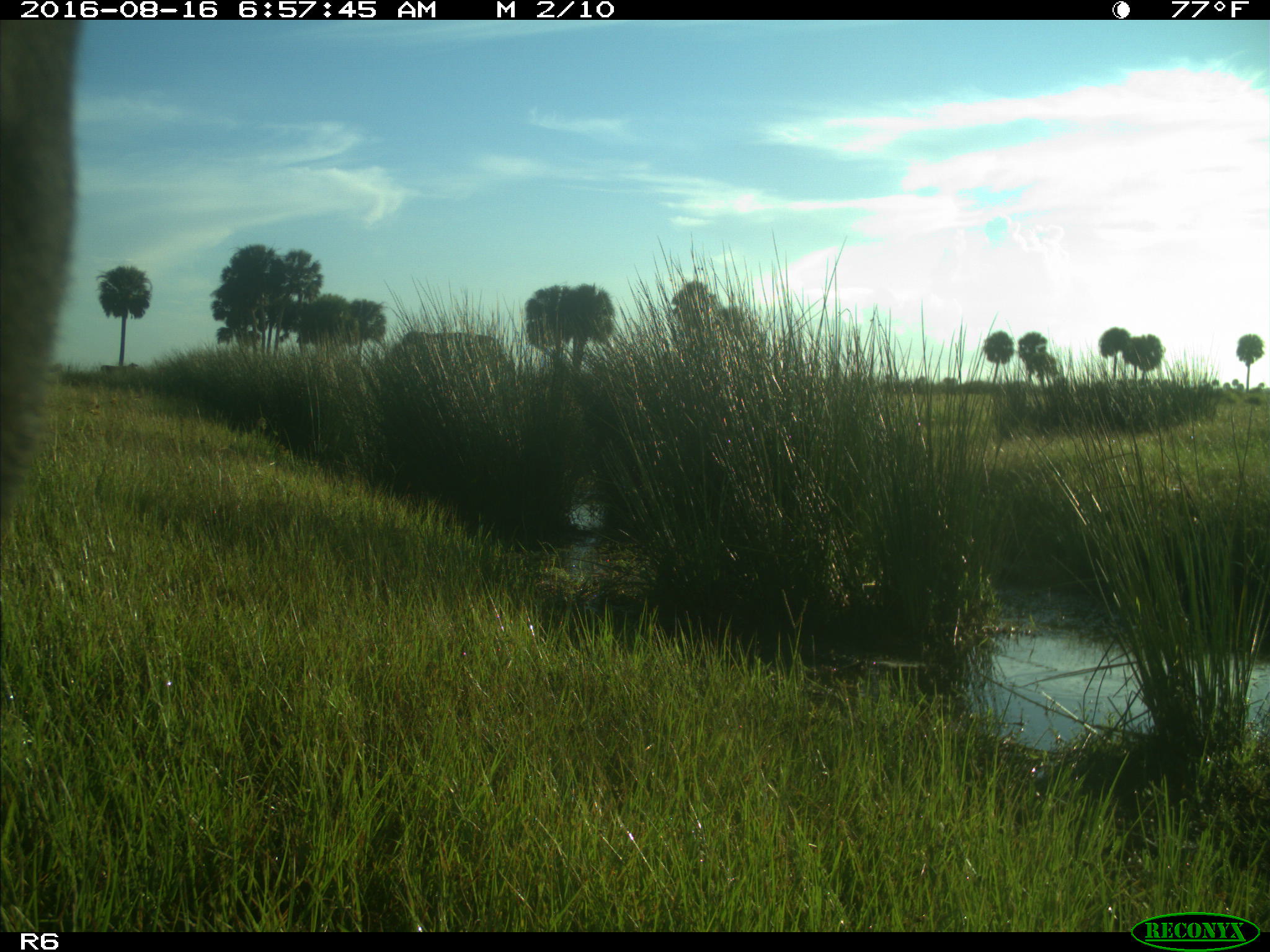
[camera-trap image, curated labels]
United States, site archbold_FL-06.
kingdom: Animalia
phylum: Chordata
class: Mammalia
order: Artiodactyla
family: Bovidae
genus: Bos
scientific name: Bos taurus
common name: domestic cow